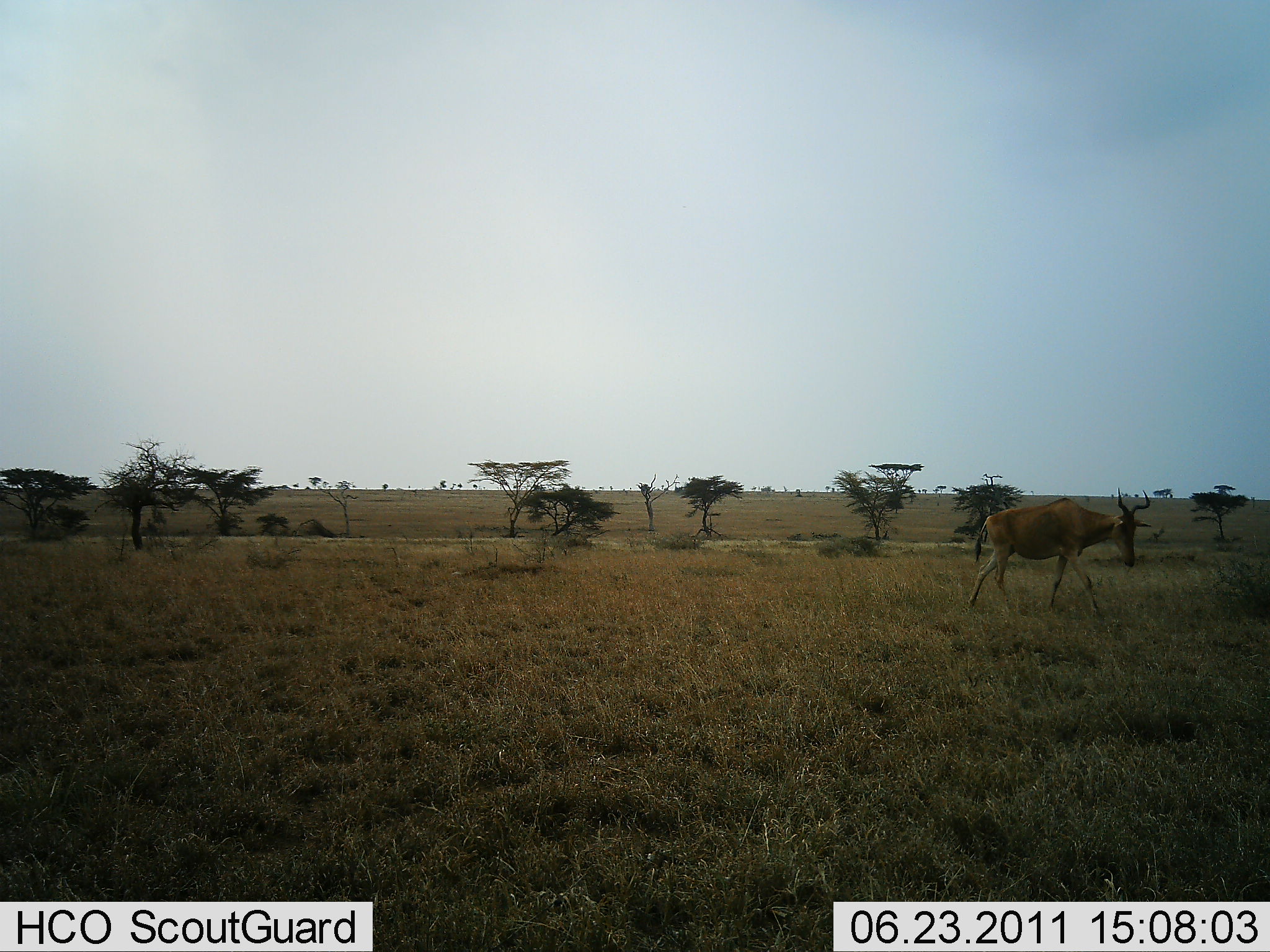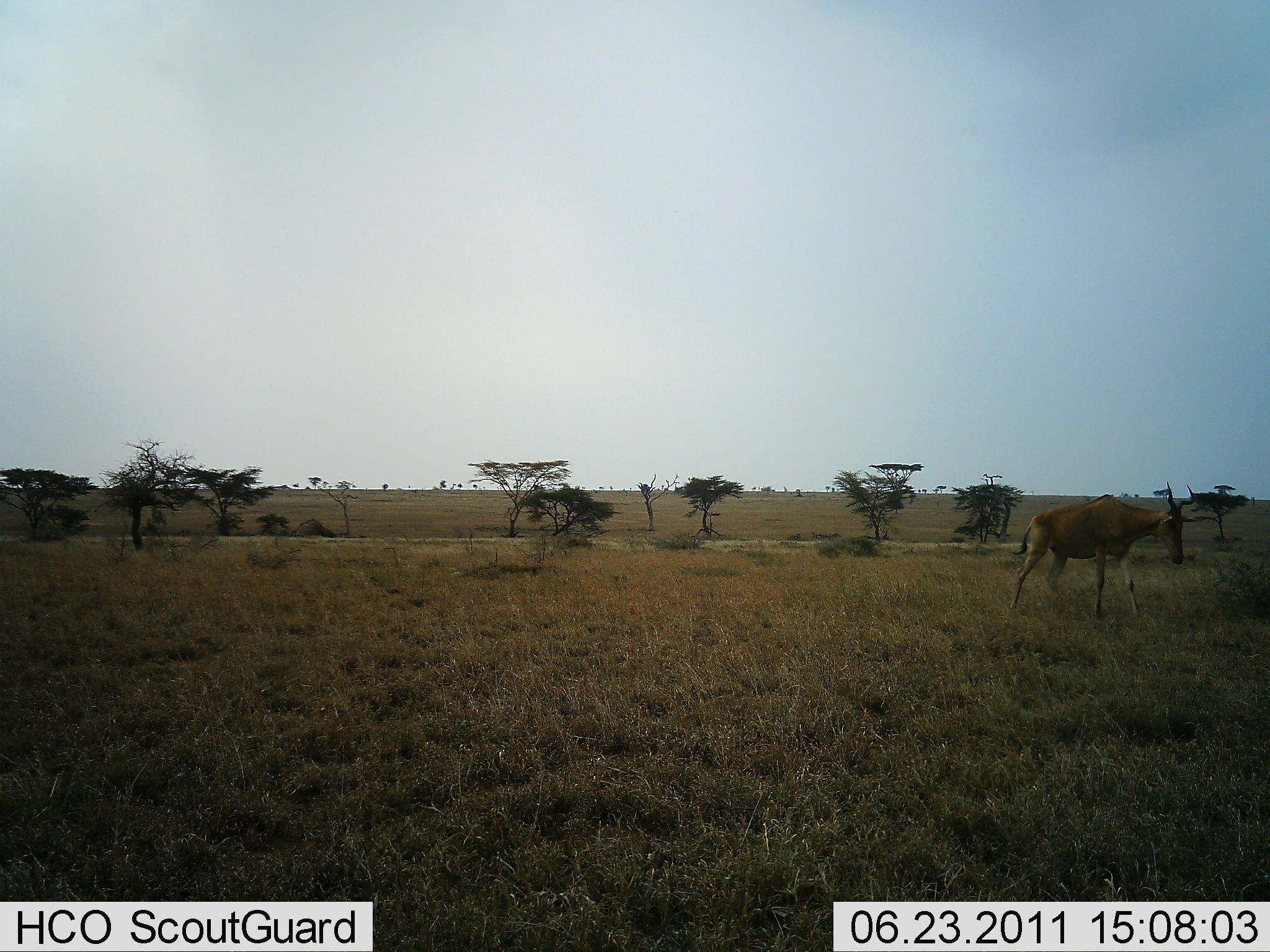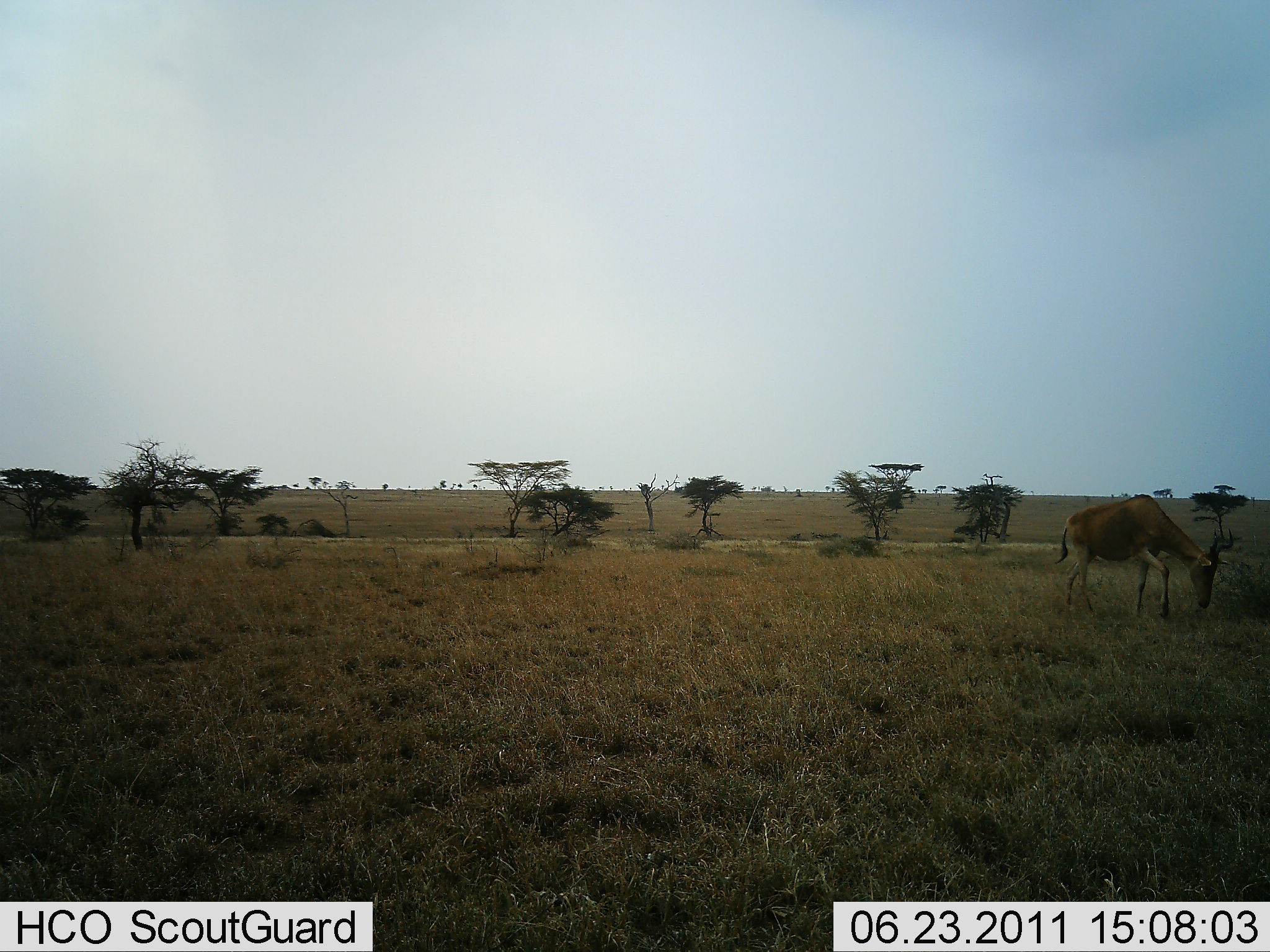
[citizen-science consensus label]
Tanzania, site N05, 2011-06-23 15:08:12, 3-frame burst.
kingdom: Animalia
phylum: Chordata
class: Mammalia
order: Artiodactyla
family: Bovidae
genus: Alcelaphus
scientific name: Alcelaphus buselaphus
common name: hartebeest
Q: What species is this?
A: Hartebeest (Alcelaphus buselaphus).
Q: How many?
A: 1.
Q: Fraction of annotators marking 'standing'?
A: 20%.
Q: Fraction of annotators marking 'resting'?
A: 0%.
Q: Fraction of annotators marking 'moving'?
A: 70%.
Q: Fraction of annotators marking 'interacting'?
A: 0%.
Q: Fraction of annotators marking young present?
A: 0%.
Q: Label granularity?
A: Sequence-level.